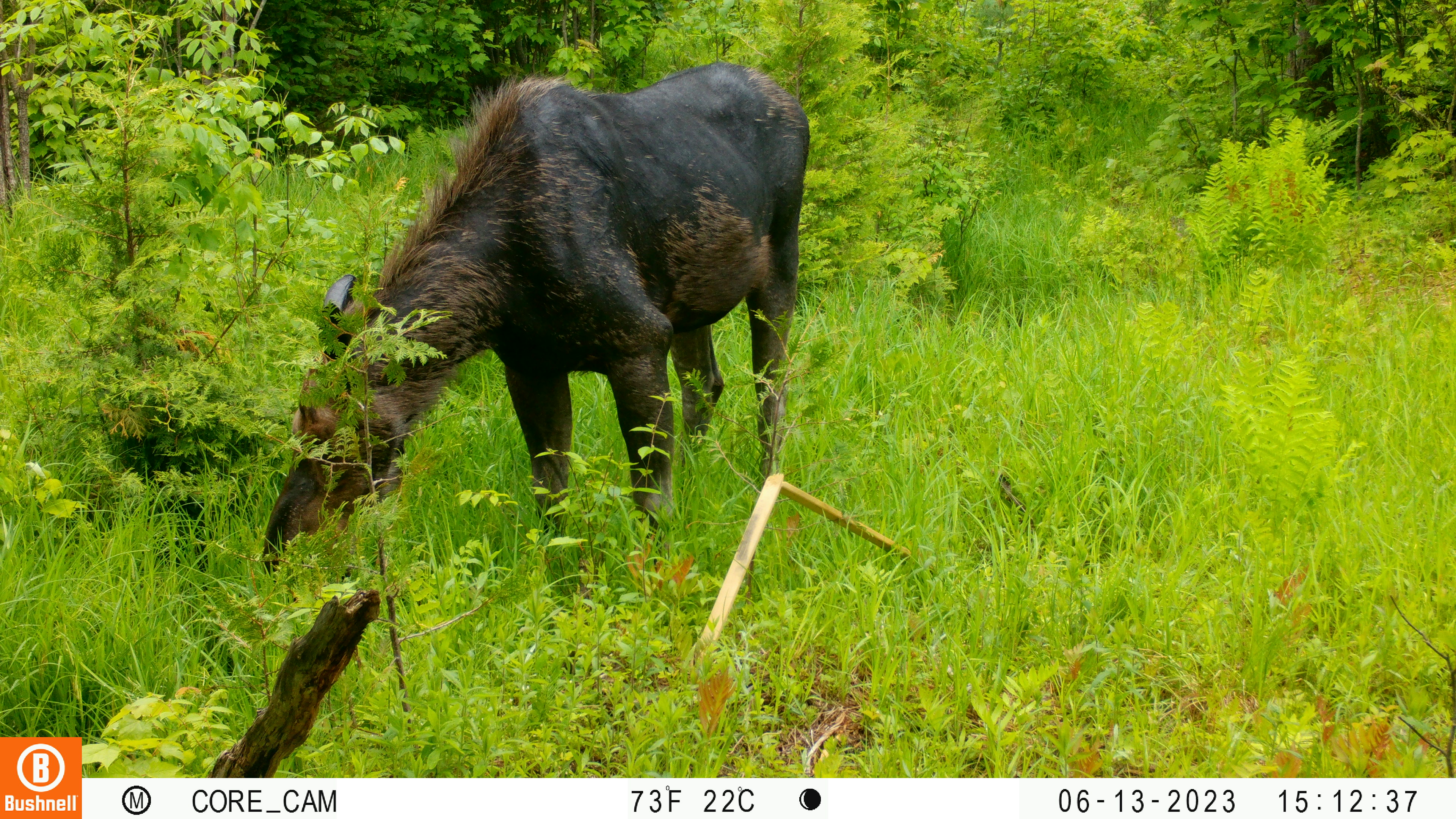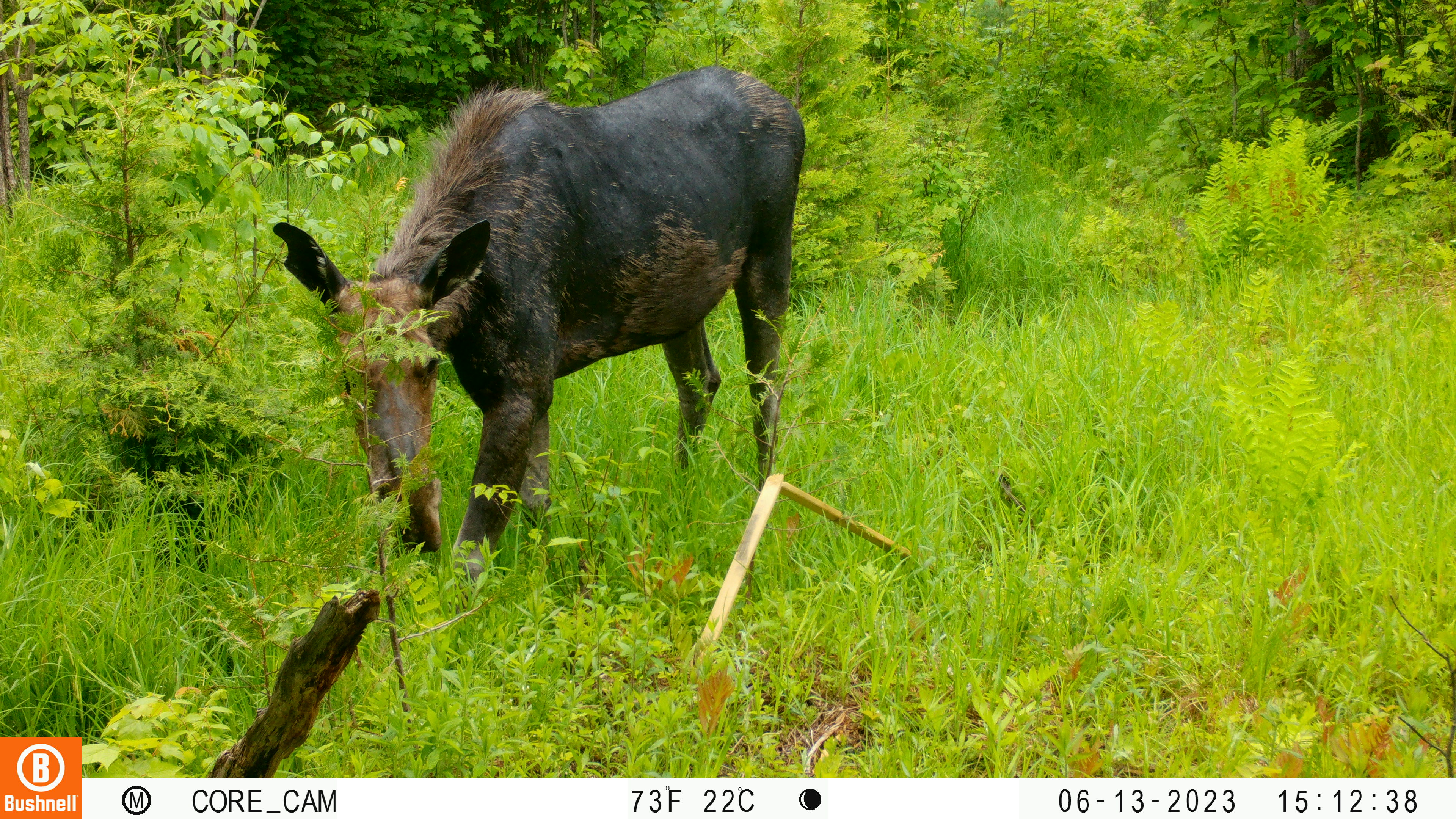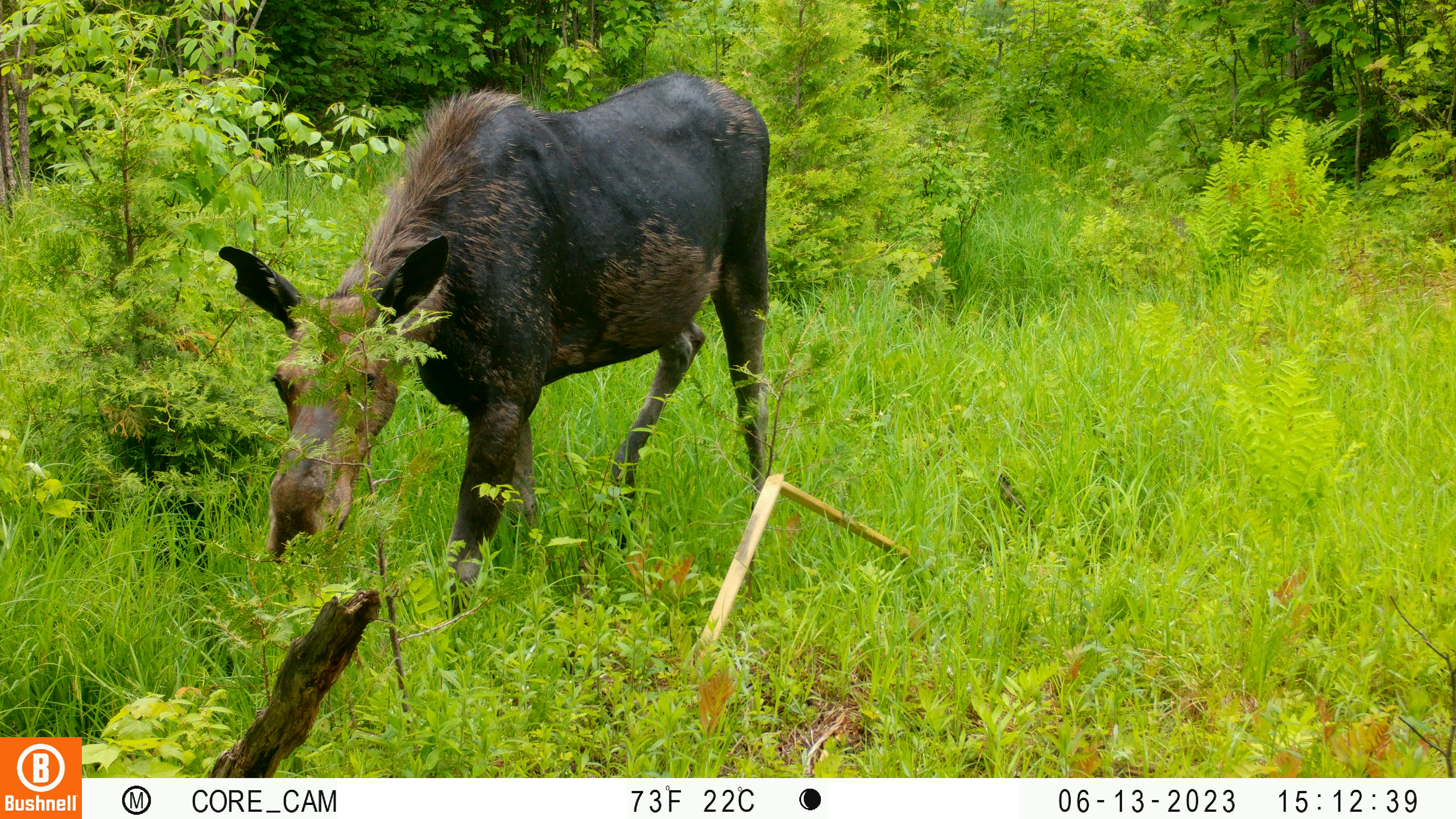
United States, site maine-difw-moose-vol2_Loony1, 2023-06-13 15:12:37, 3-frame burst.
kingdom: Animalia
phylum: Chordata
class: Mammalia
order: Artiodactyla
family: Cervidae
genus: Alces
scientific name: Alces alces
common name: moose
Moose (Alces alces).